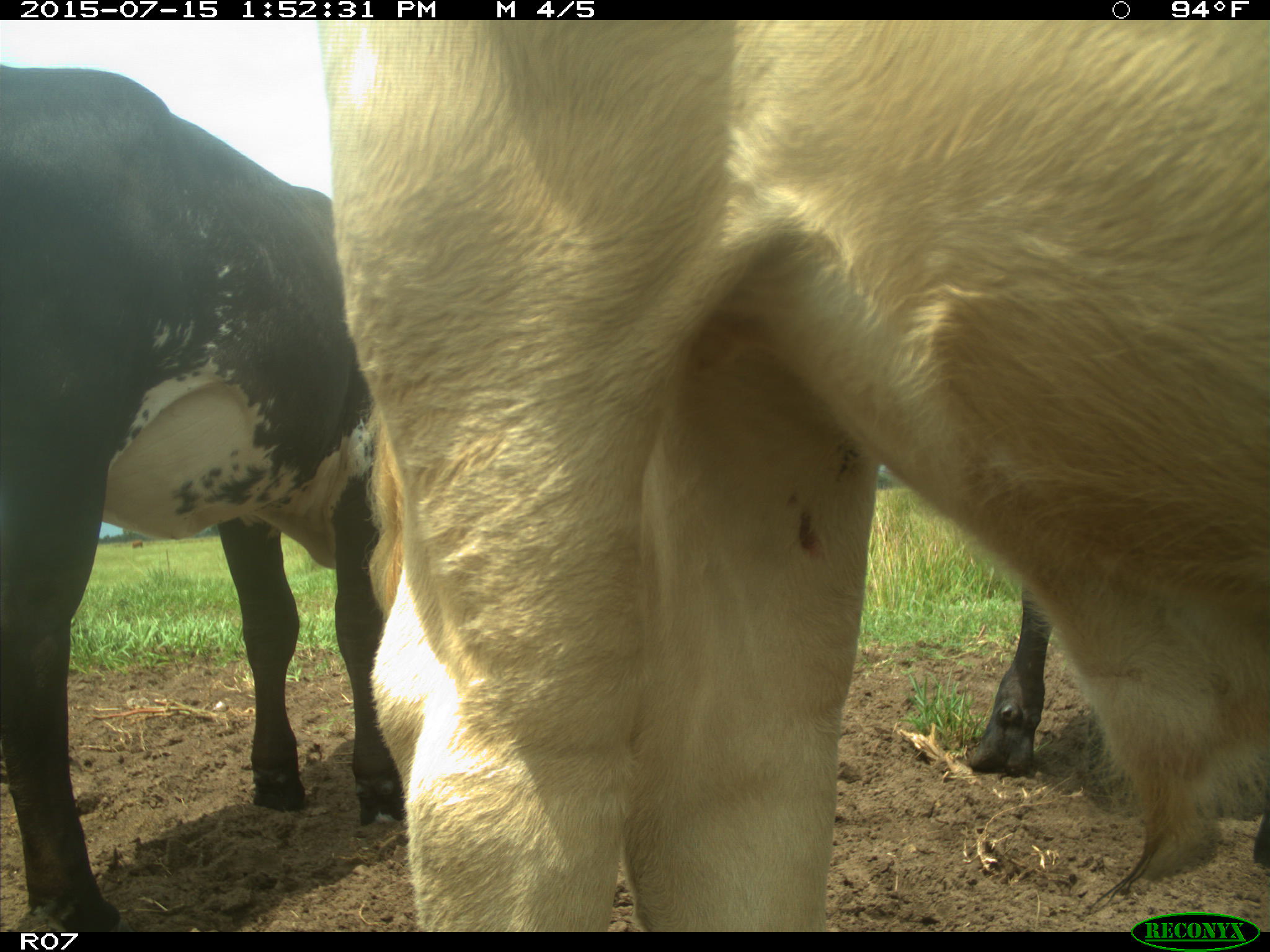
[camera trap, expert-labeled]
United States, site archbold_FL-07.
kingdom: Animalia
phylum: Chordata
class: Mammalia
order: Artiodactyla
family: Bovidae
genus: Bos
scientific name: Bos taurus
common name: domestic cow